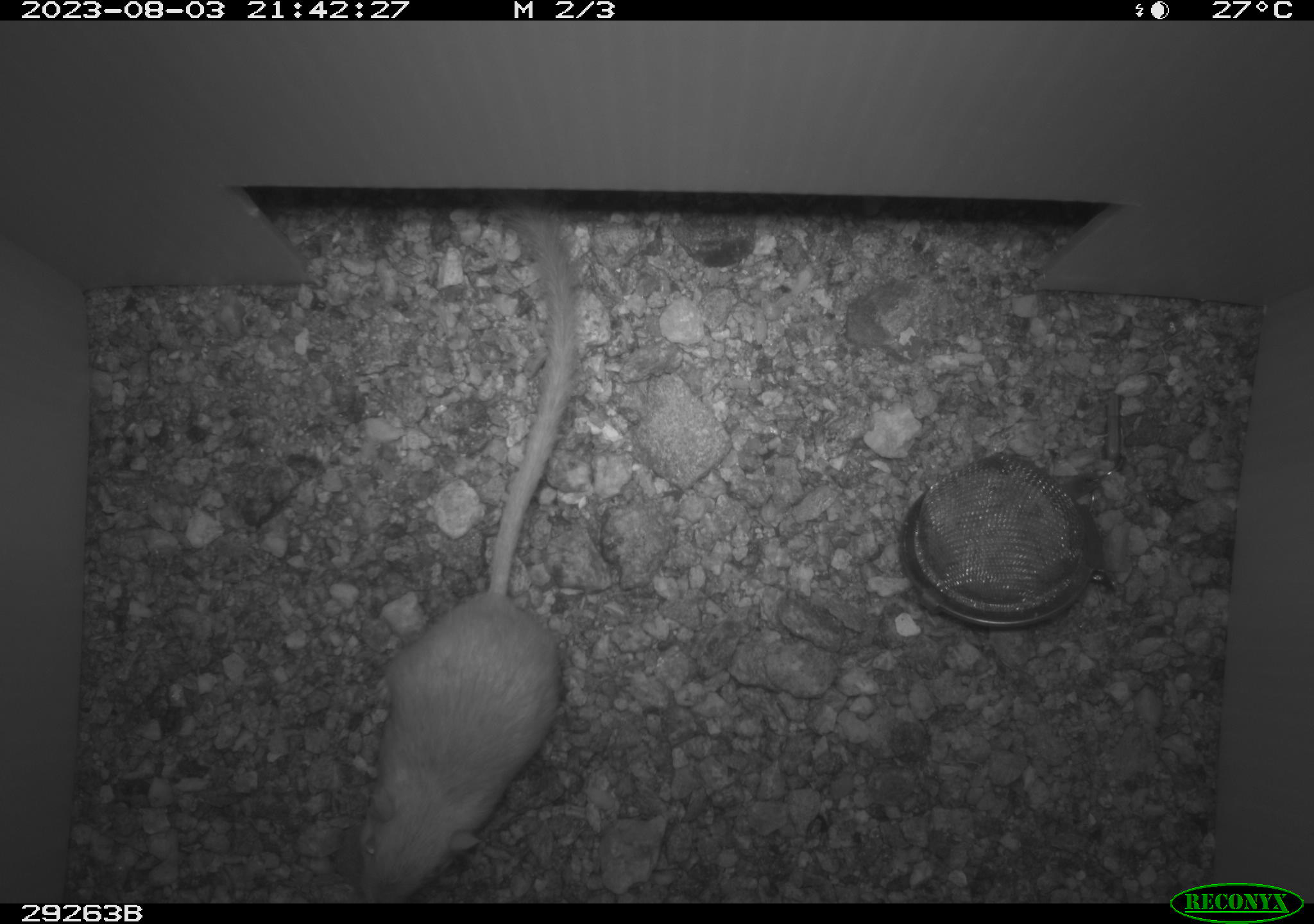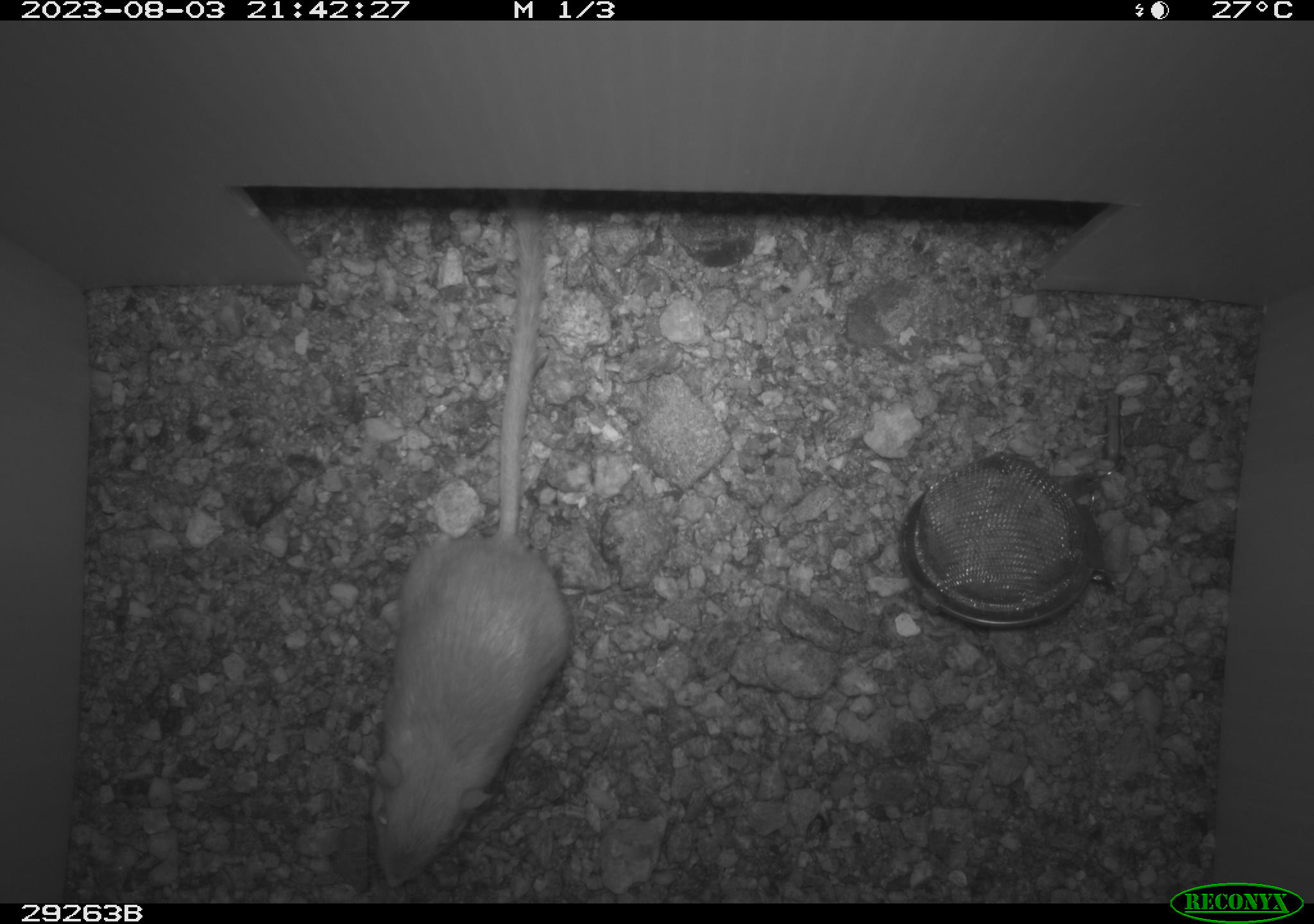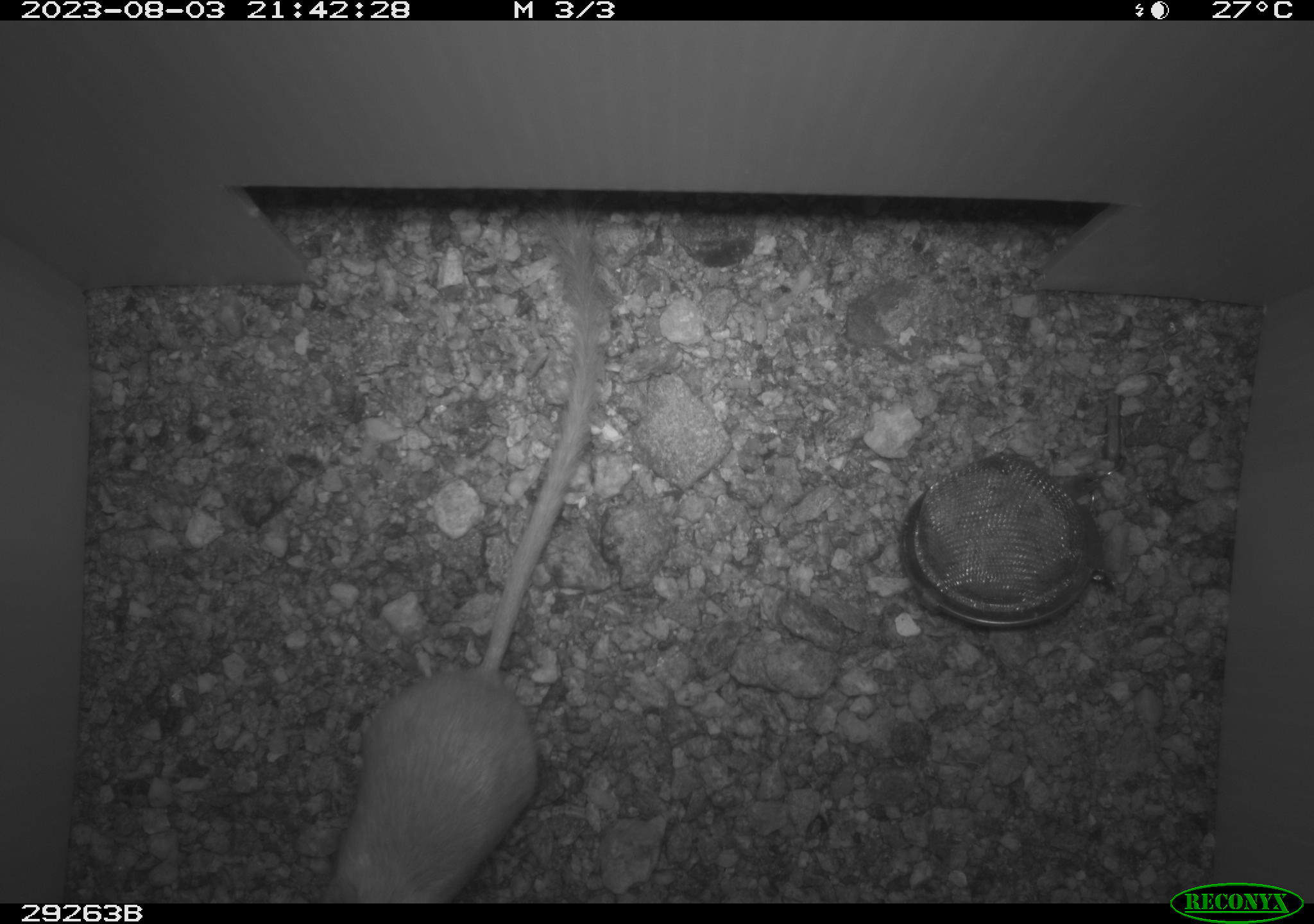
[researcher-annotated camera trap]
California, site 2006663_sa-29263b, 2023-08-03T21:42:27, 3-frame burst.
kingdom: Animalia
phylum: Chordata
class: Mammalia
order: Rodentia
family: Heteromyidae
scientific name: Heteromyidae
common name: kangaroo rats and pocket mice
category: heteromyidae family